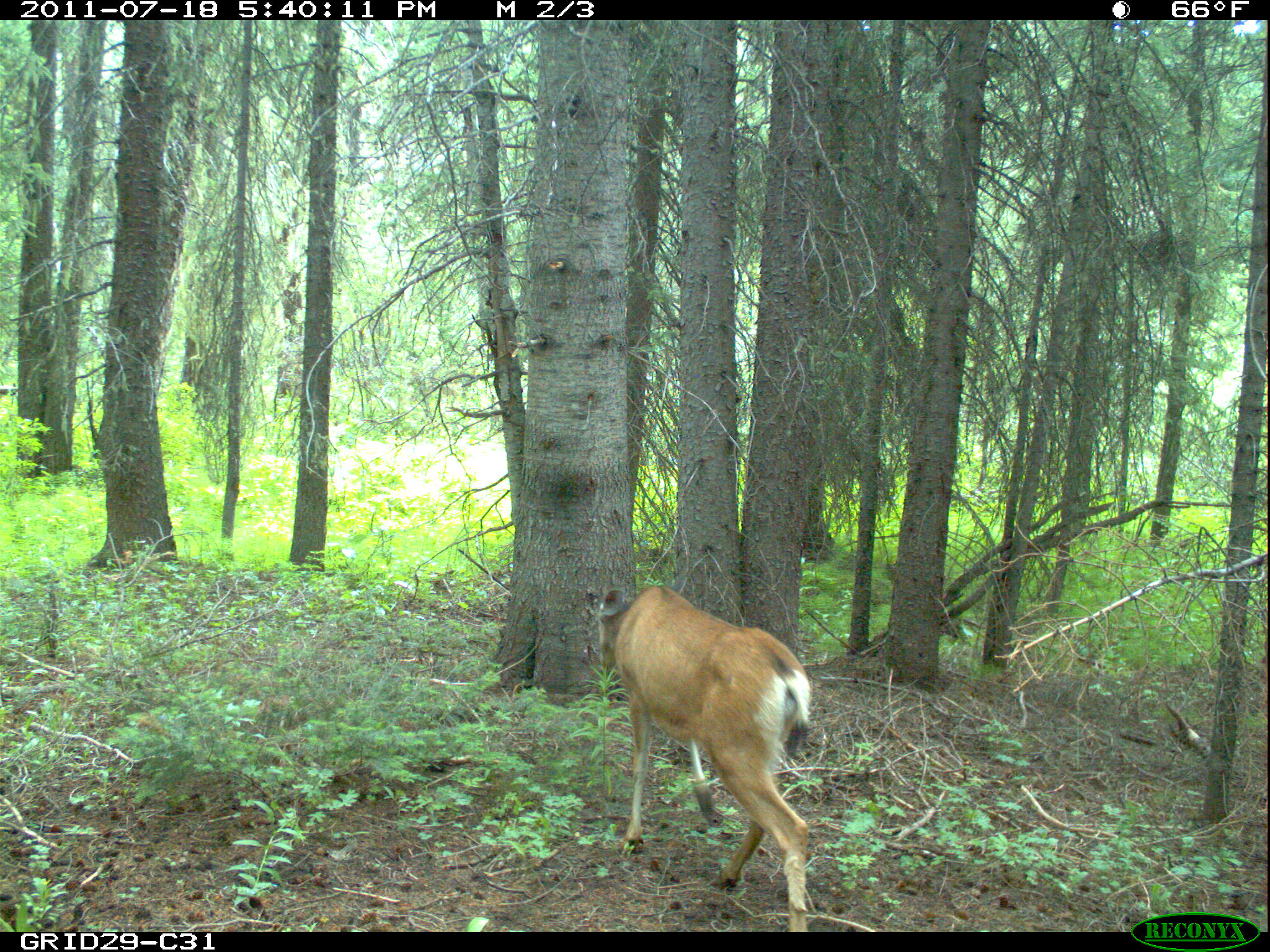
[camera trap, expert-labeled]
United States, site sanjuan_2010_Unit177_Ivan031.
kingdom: Animalia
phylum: Chordata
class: Mammalia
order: Artiodactyla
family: Cervidae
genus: Odocoileus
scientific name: Odocoileus hemionus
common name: mule deer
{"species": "Odocoileus hemionus (mule deer)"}